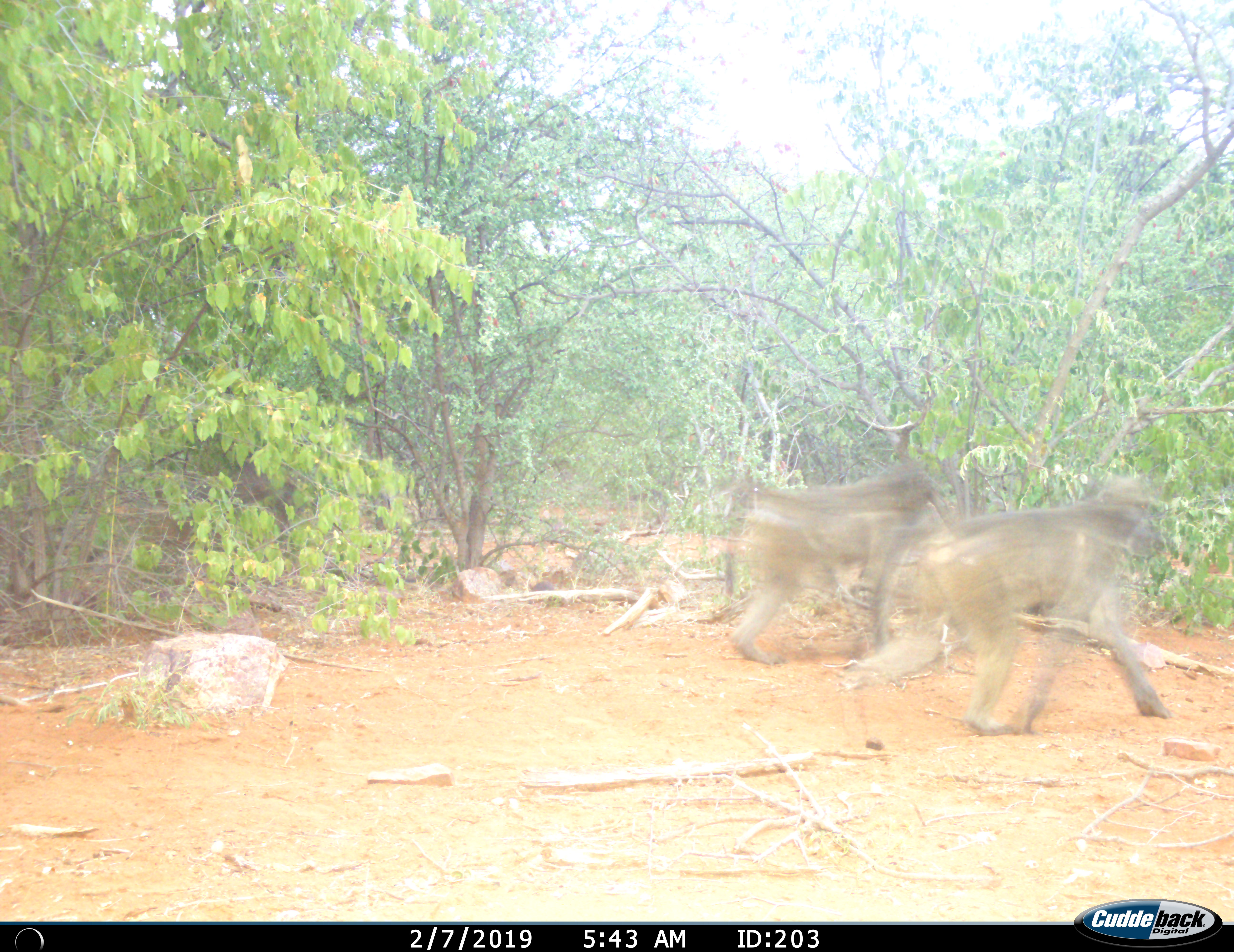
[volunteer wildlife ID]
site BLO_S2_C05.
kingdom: Animalia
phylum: Chordata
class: Mammalia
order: Primates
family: Cercopithecidae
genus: Papio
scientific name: Papio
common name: baboon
Baboon (Papio), count 2. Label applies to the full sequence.